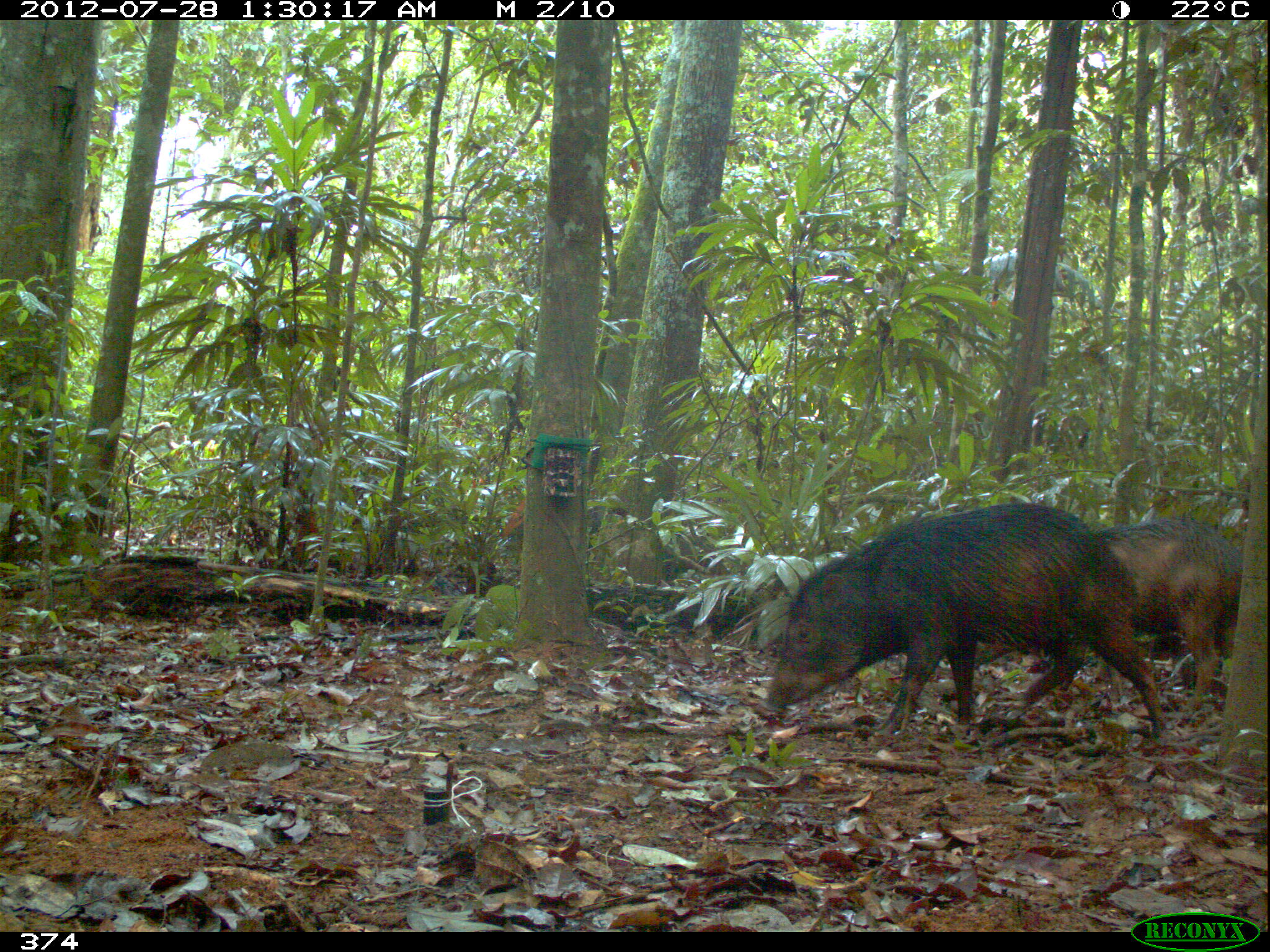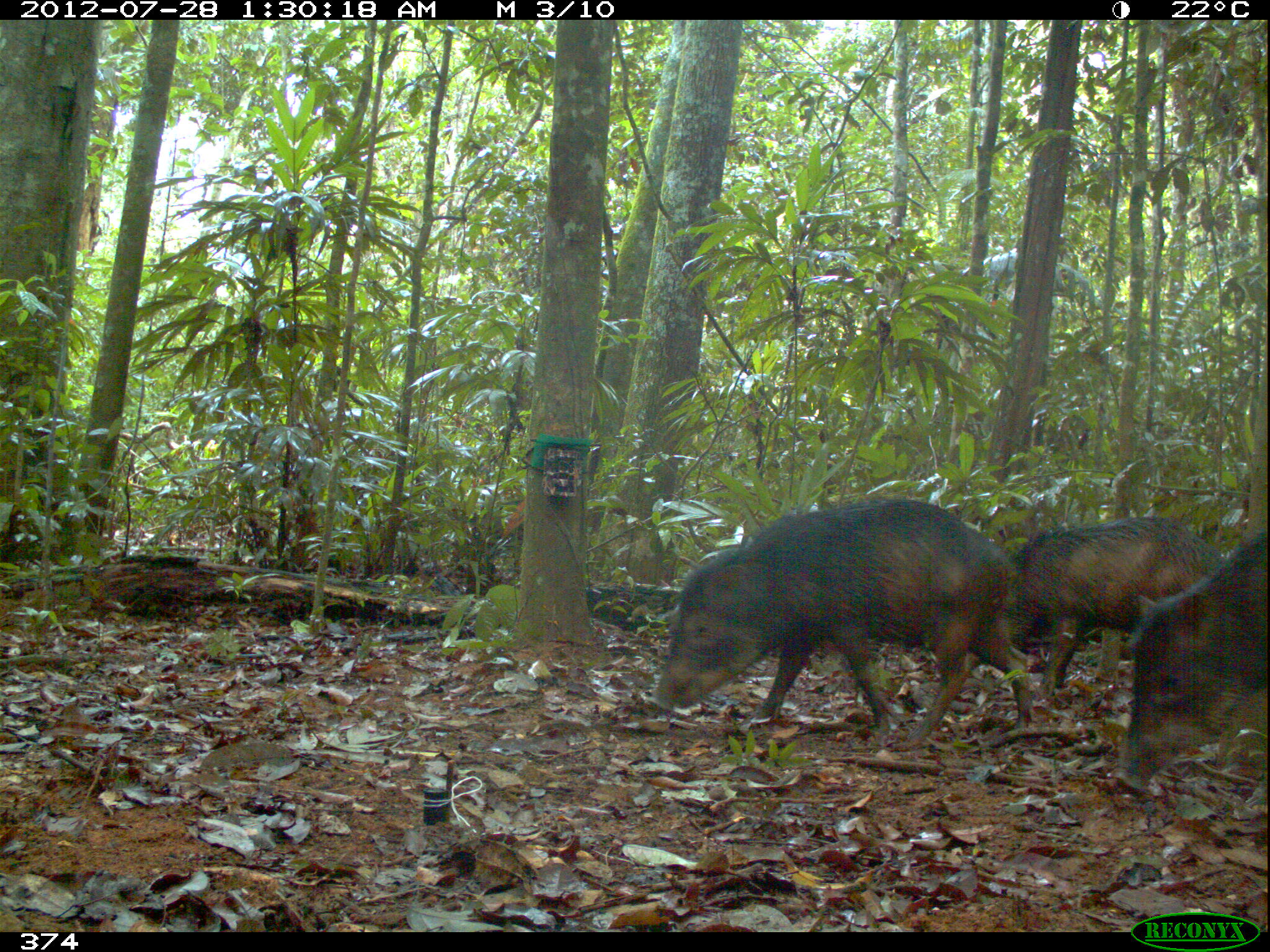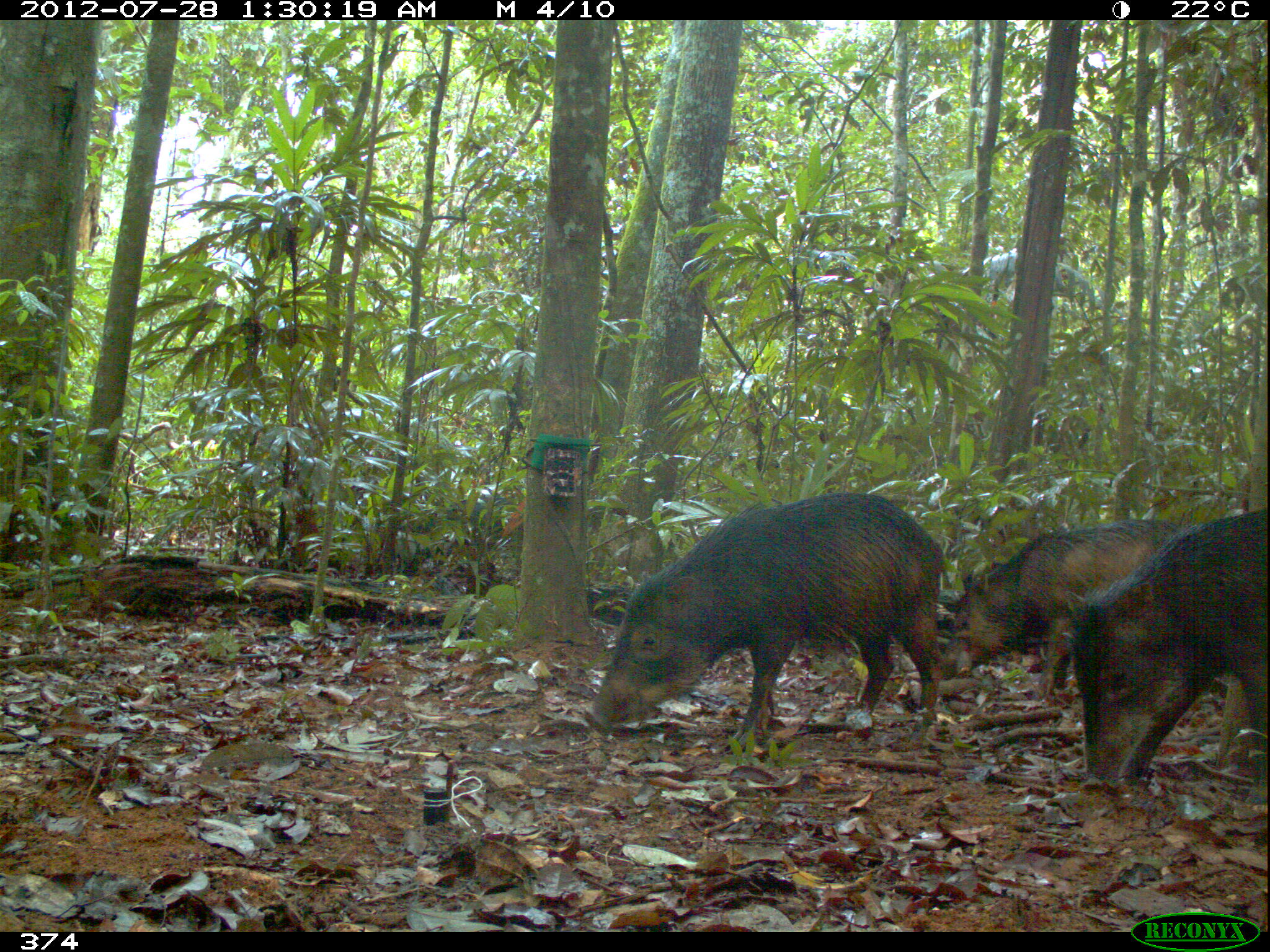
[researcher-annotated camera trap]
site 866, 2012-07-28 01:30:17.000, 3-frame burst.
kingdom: Animalia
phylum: Chordata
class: Mammalia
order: Artiodactyla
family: Tayassuidae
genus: Tayassu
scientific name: Tayassu pecari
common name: white-lipped peccary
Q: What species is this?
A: Tayassu pecari (white-lipped peccary).